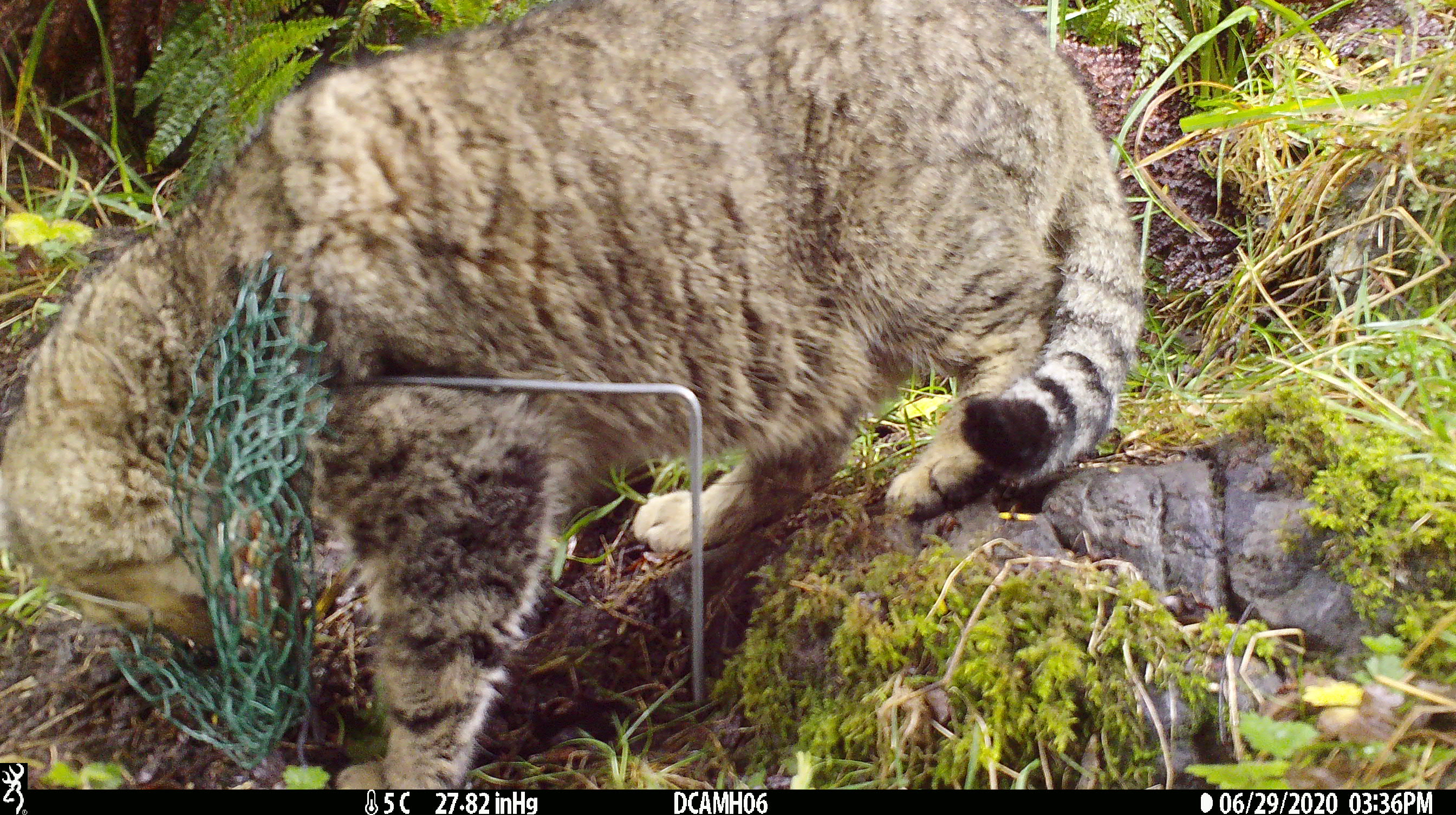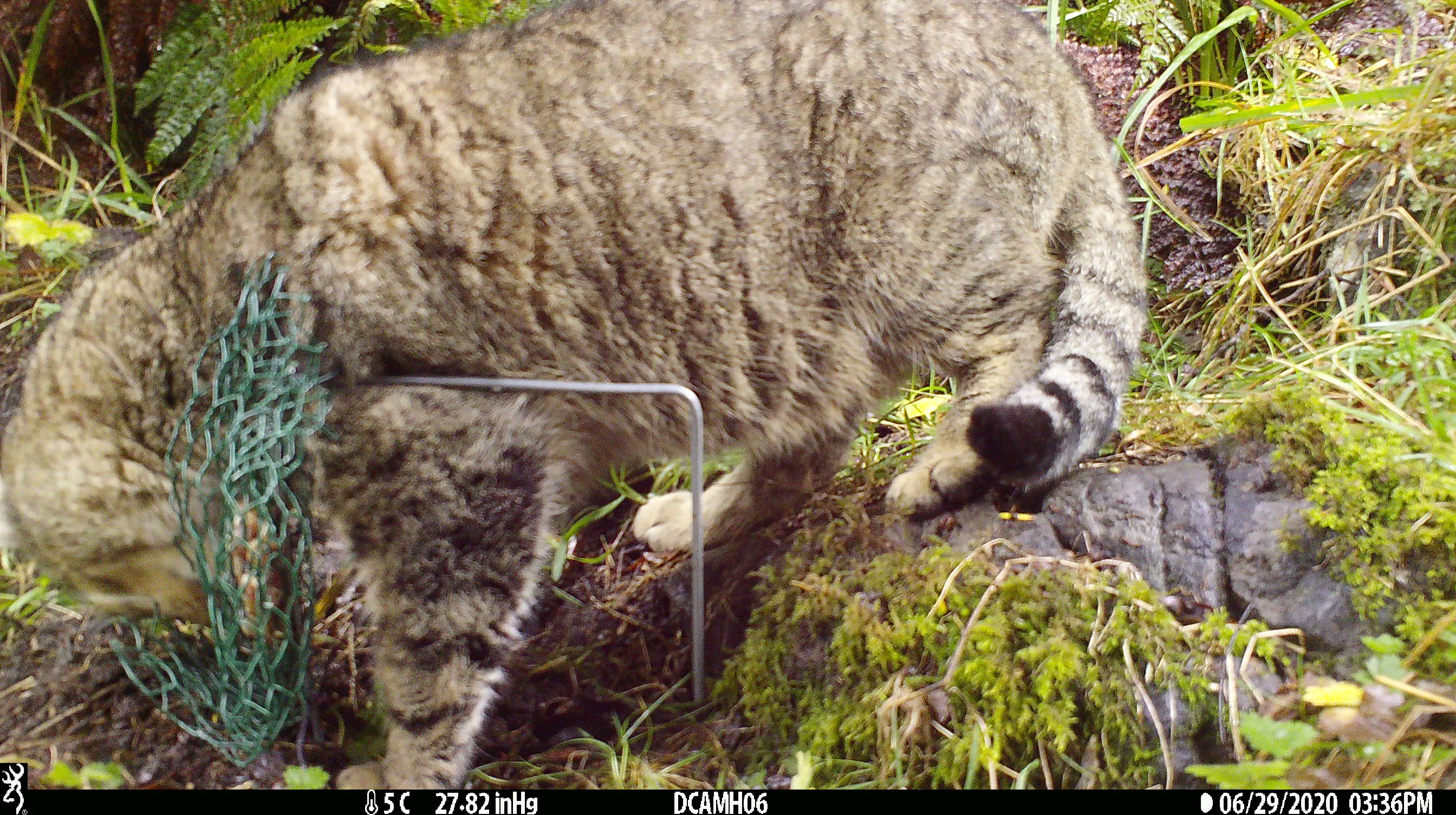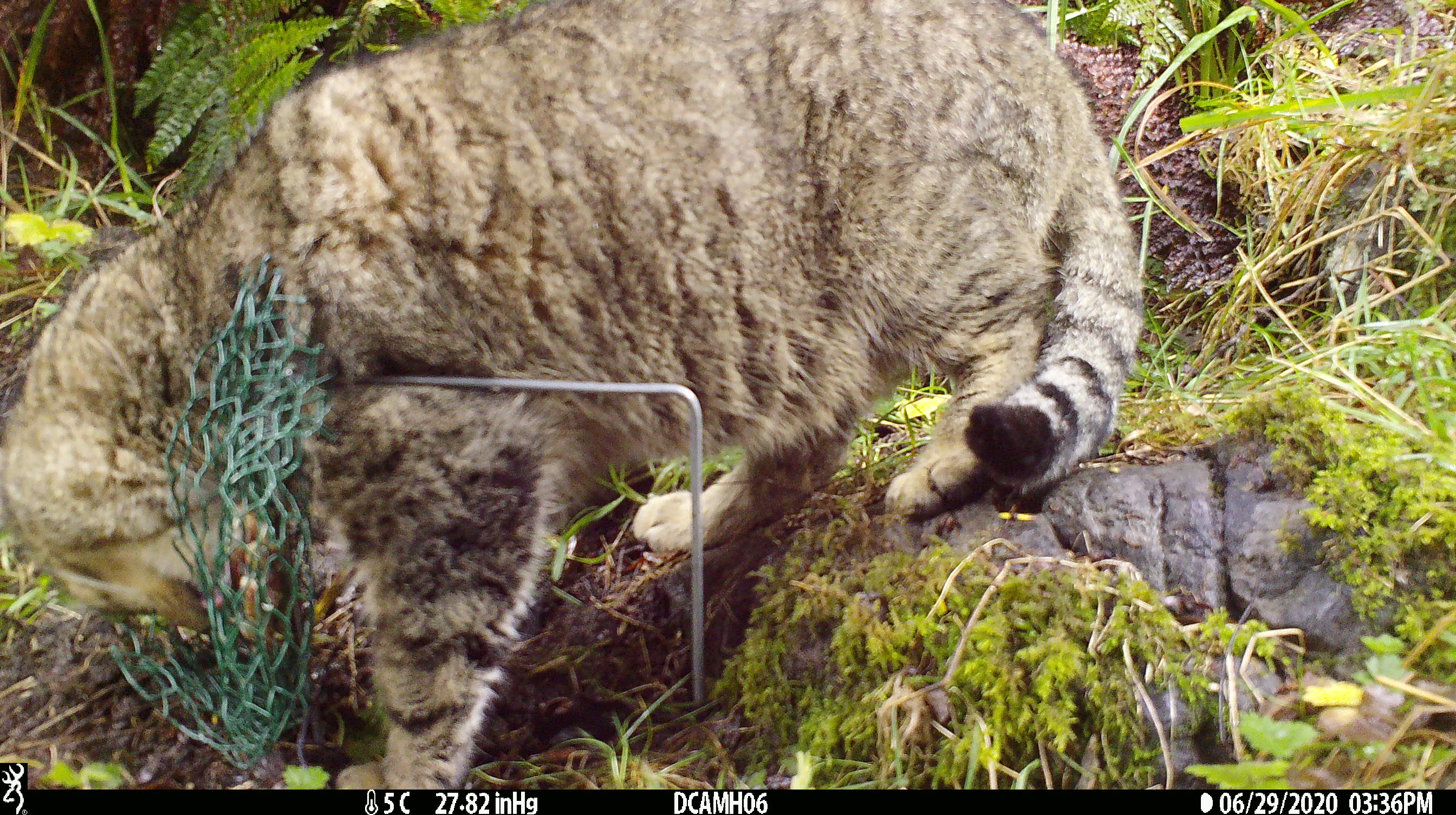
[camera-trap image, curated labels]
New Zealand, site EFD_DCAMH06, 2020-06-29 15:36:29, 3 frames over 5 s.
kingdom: Animalia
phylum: Chordata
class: Mammalia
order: Carnivora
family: Felidae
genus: Felis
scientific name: Felis catus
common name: domestic cat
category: cat